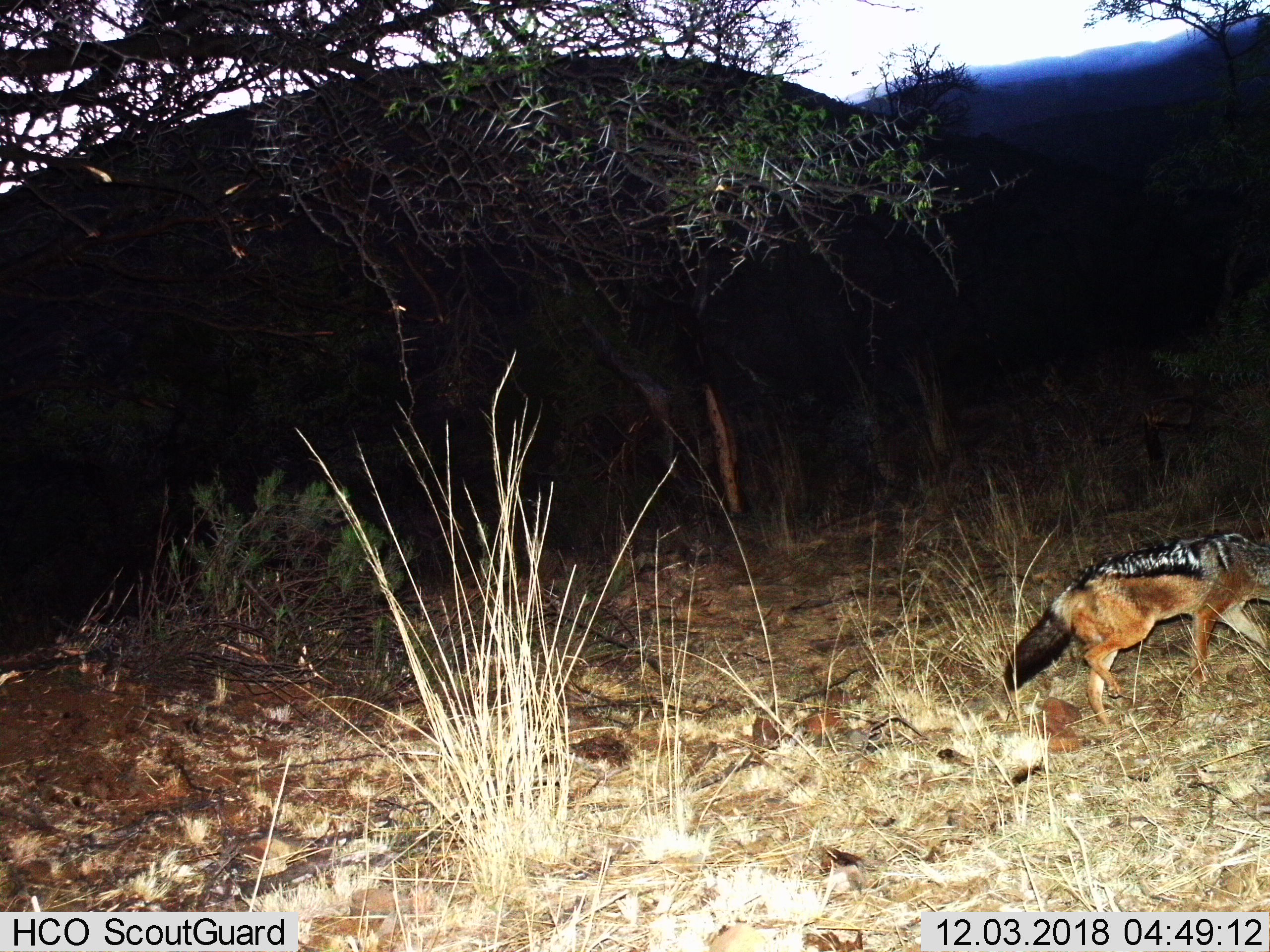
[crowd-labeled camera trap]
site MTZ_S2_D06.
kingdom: Animalia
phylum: Chordata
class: Mammalia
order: Carnivora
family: Canidae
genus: Lupulella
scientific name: Lupulella mesomelas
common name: black-backed jackal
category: jackalblackbacked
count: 1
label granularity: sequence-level